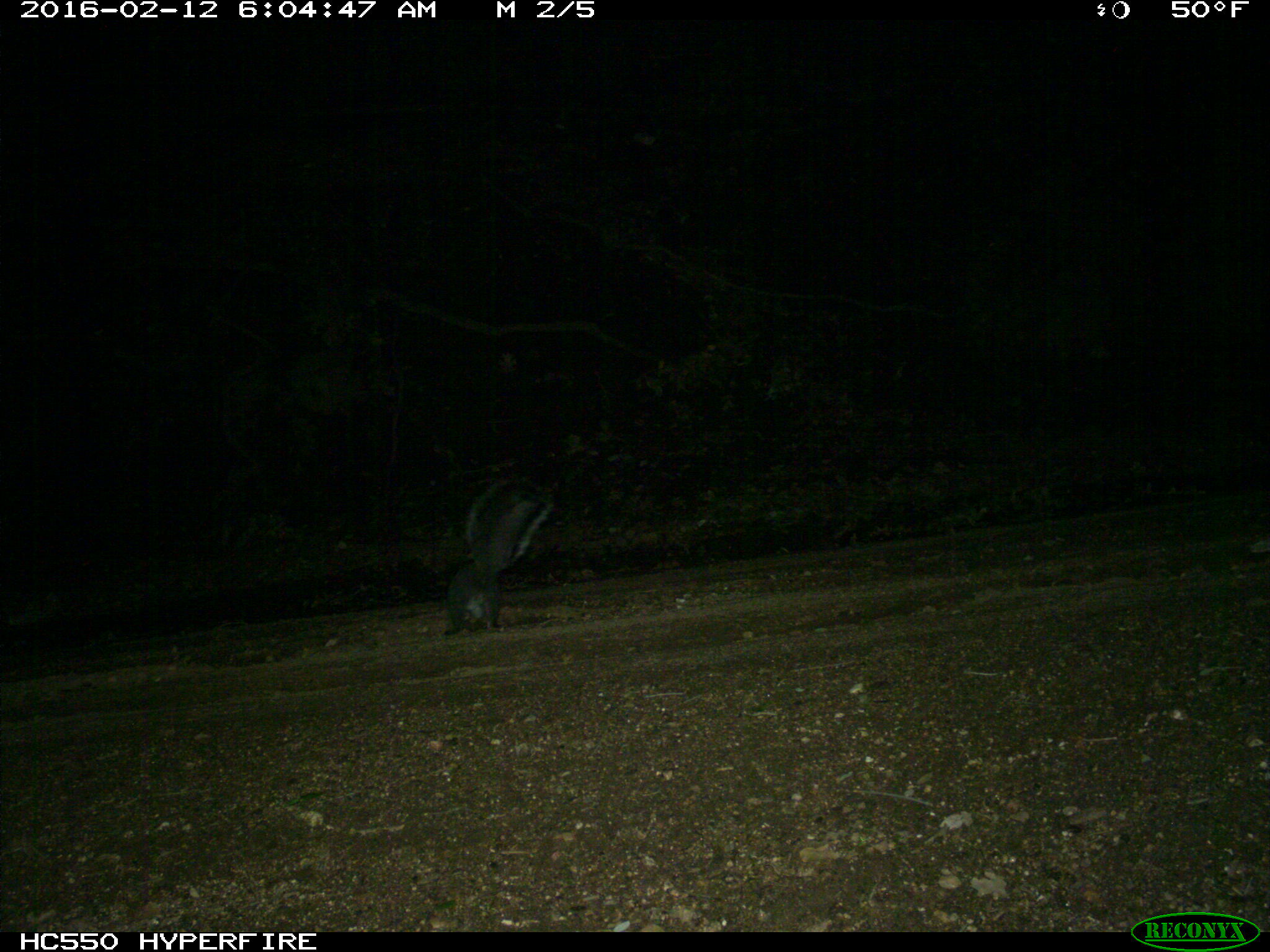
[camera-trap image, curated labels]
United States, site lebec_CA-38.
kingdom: Animalia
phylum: Chordata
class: Mammalia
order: Rodentia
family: Sciuridae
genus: Sciurus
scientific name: Sciurus carolinensis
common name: eastern gray squirrel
Sciurus carolinensis (eastern gray squirrel).